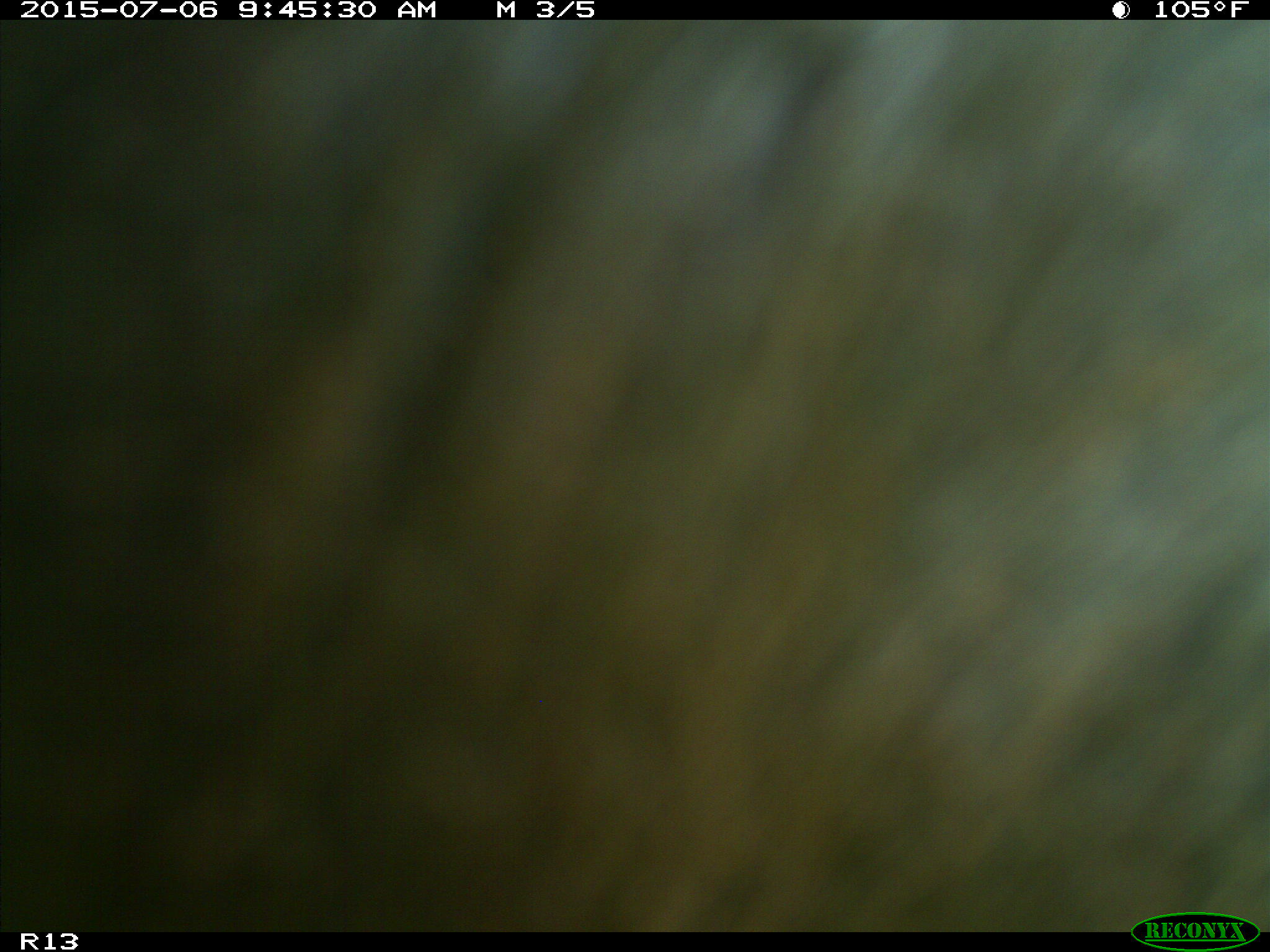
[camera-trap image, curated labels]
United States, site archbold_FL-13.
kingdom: Animalia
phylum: Chordata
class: Mammalia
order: Artiodactyla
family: Bovidae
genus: Bos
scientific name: Bos taurus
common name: domestic cow